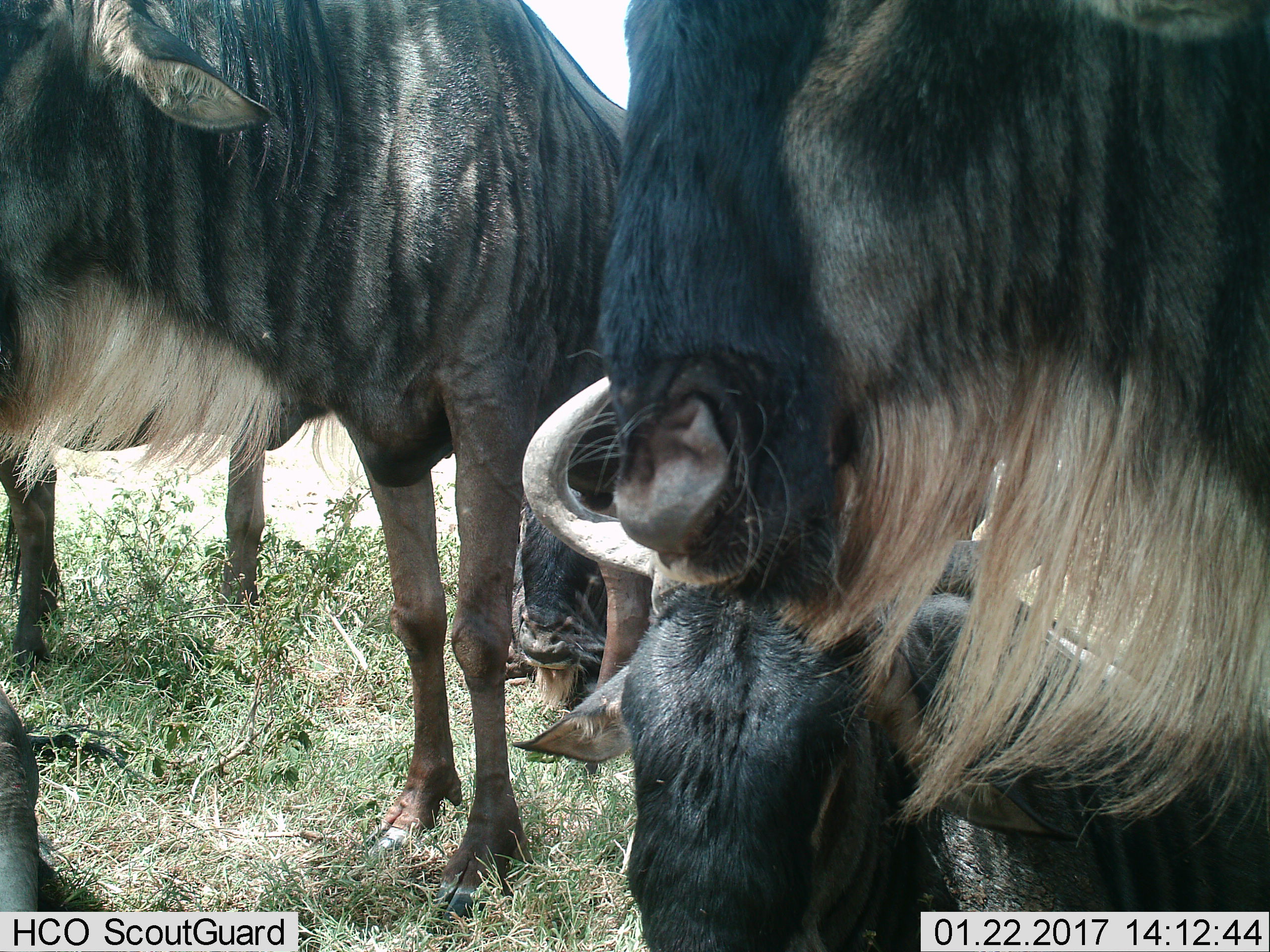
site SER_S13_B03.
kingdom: Animalia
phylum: Chordata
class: Mammalia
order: Artiodactyla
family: Bovidae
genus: Connochaetes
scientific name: Connochaetes taurinus taurinus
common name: blue wildebeest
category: wildebeestblue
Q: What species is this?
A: Wildebeestblue (blue wildebeest) (Connochaetes taurinus taurinus).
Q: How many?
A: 4.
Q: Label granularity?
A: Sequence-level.